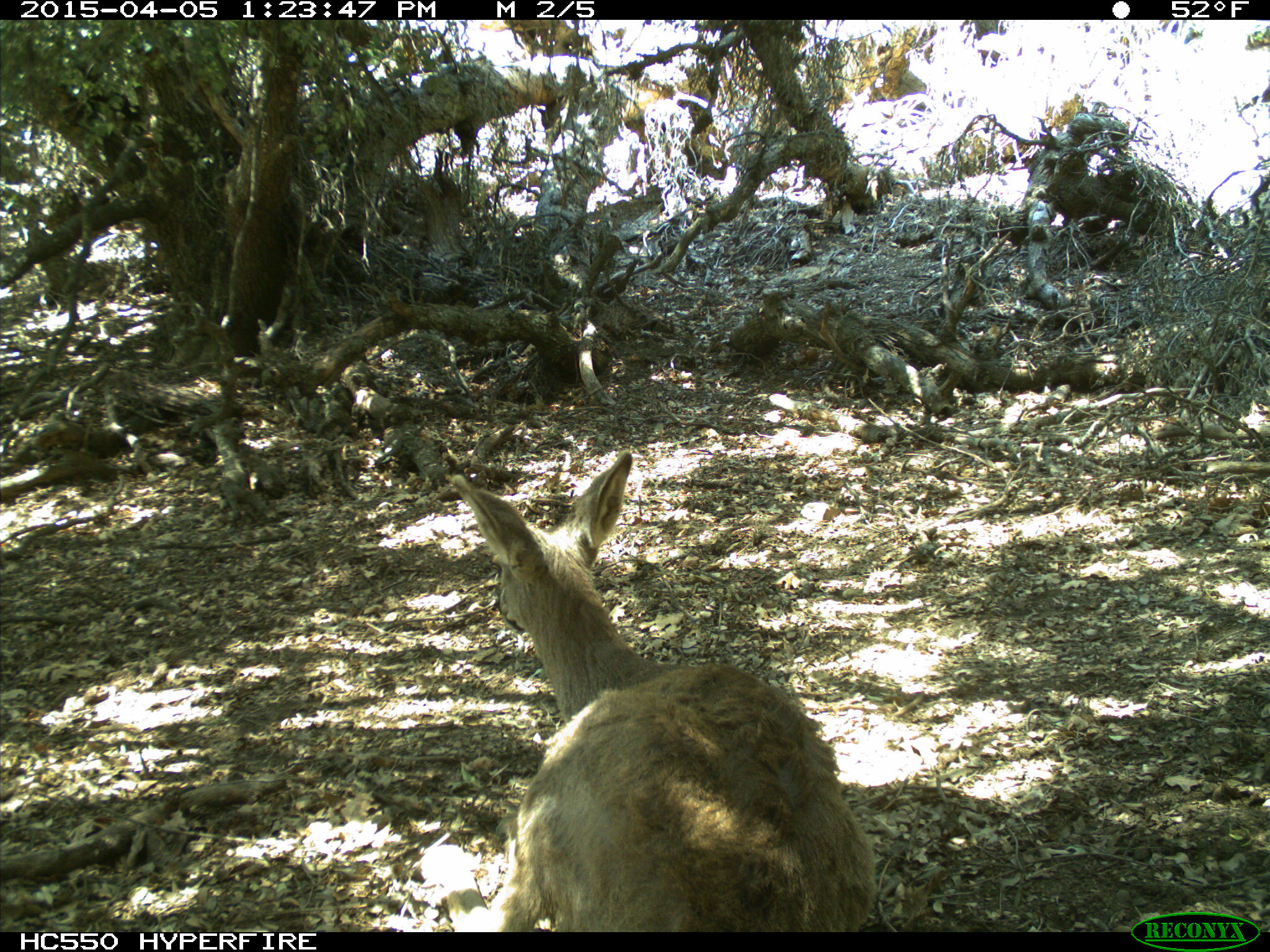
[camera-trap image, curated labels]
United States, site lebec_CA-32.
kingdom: Animalia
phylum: Chordata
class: Mammalia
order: Artiodactyla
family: Cervidae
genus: Odocoileus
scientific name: Odocoileus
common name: deer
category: unidentified deer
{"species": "unidentified deer (deer) (Odocoileus)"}